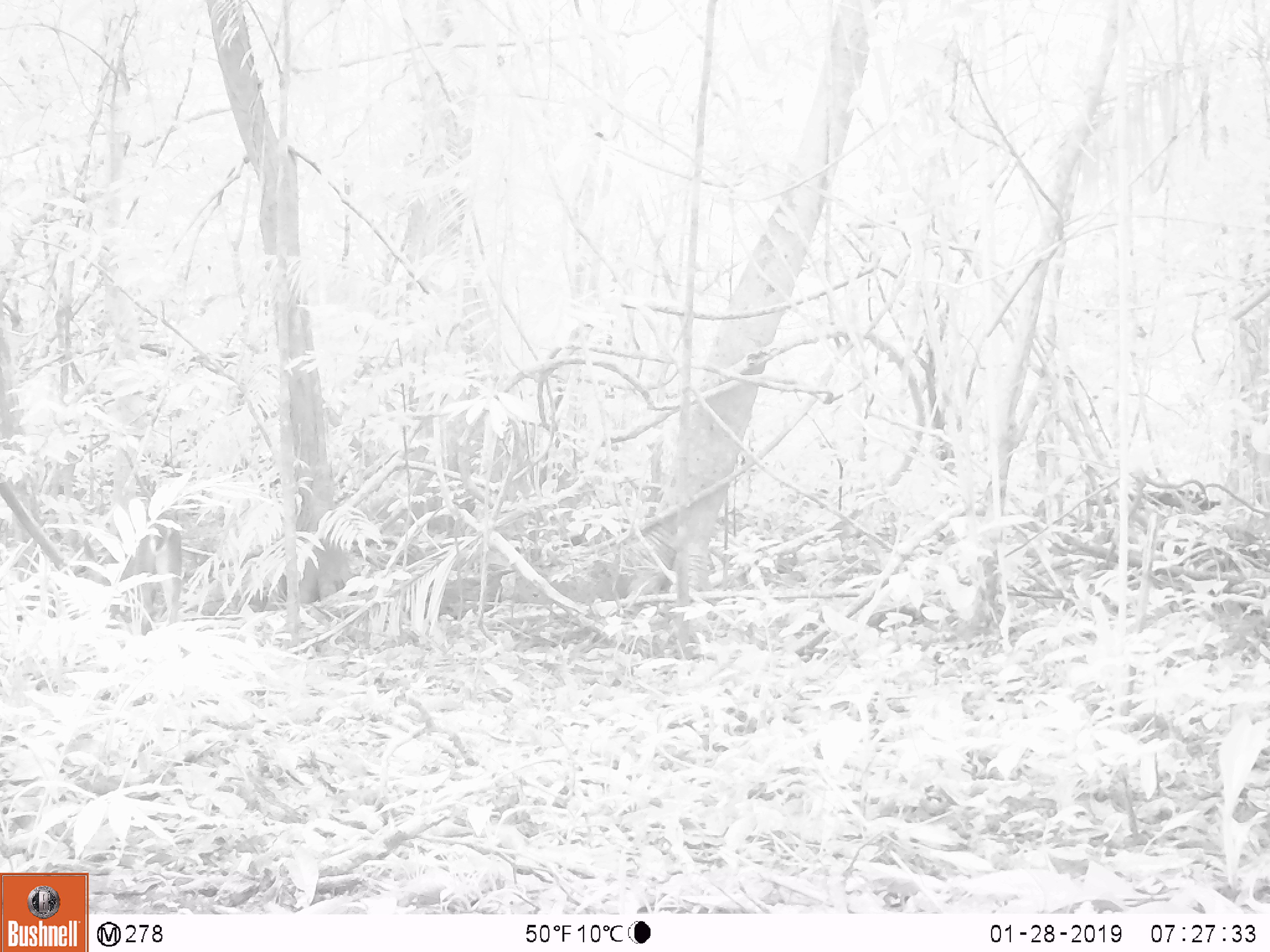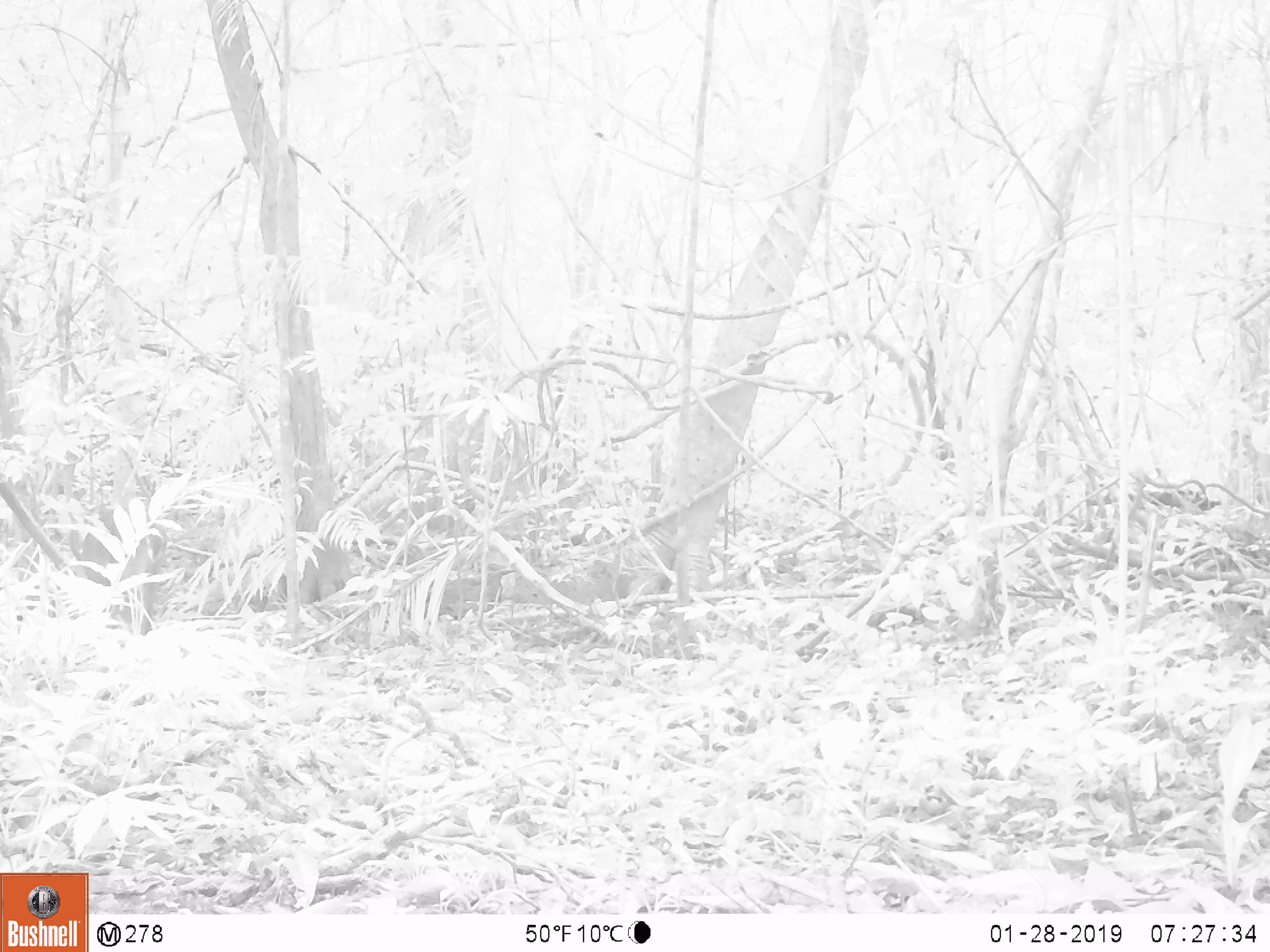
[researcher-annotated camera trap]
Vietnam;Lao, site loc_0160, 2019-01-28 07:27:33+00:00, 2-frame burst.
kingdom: Animalia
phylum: Chordata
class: Mammalia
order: Artiodactyla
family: Cervidae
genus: Muntiacus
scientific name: Muntiacus vuquangensis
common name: large-antlered muntjac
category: large antlered muntjac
Large antlered muntjac (large-antlered muntjac) (Muntiacus vuquangensis). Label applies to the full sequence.